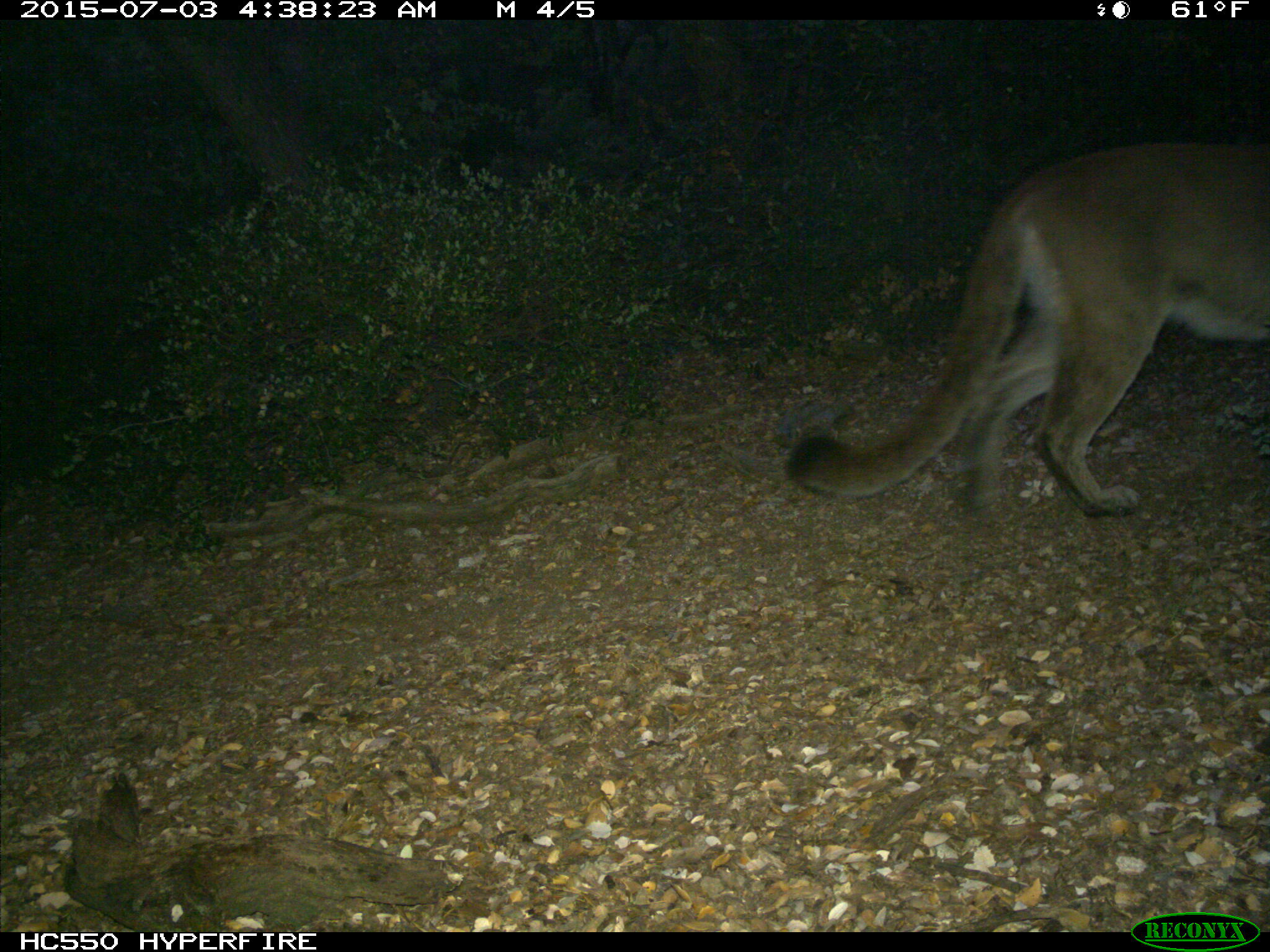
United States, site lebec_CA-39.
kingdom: Animalia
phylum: Chordata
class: Mammalia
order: Carnivora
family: Felidae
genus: Puma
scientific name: Puma concolor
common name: mountain lion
Puma concolor (mountain lion).